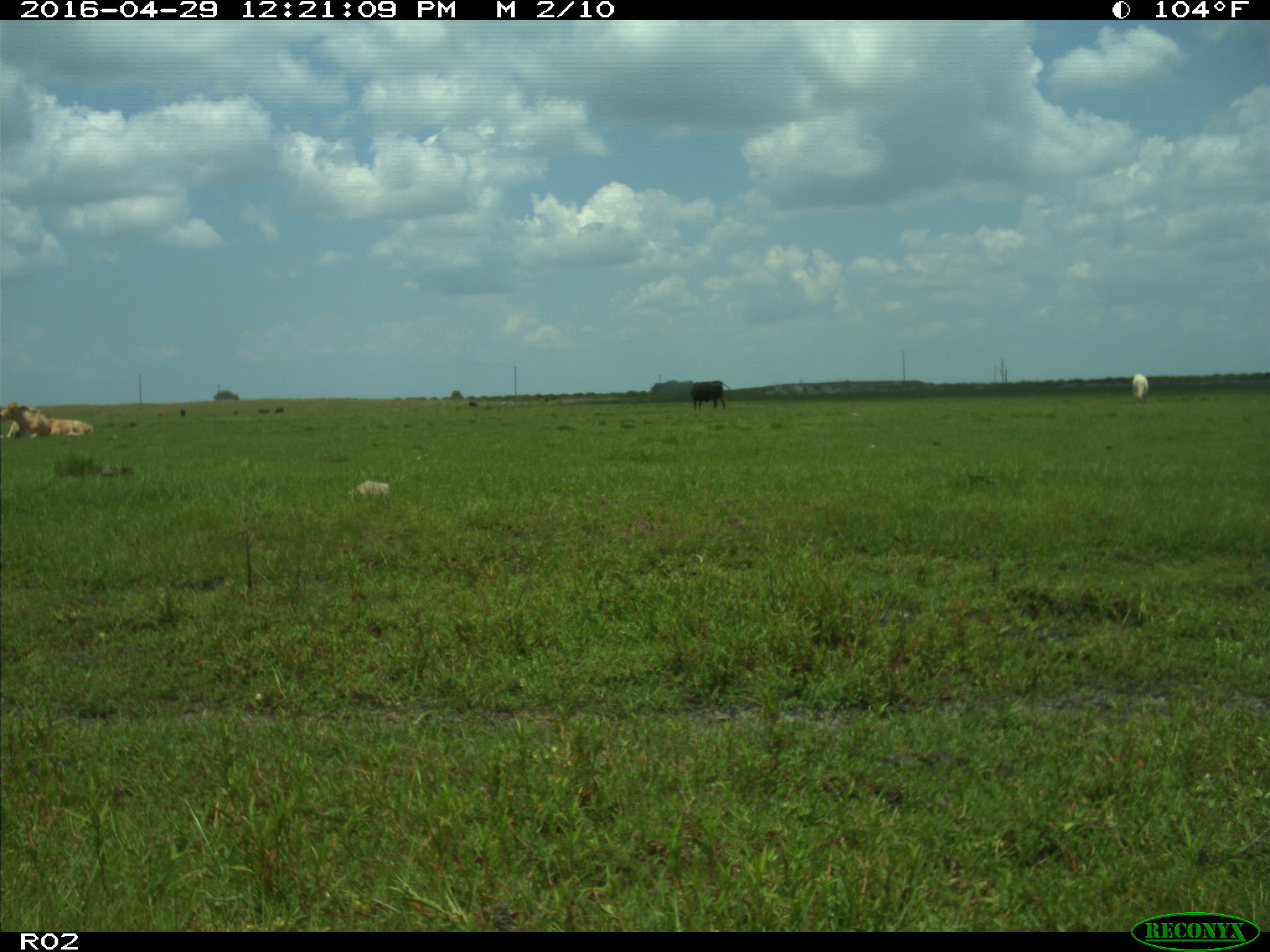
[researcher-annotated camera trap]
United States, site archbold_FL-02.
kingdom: Animalia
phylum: Chordata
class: Mammalia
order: Artiodactyla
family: Bovidae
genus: Bos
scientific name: Bos taurus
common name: domestic cow